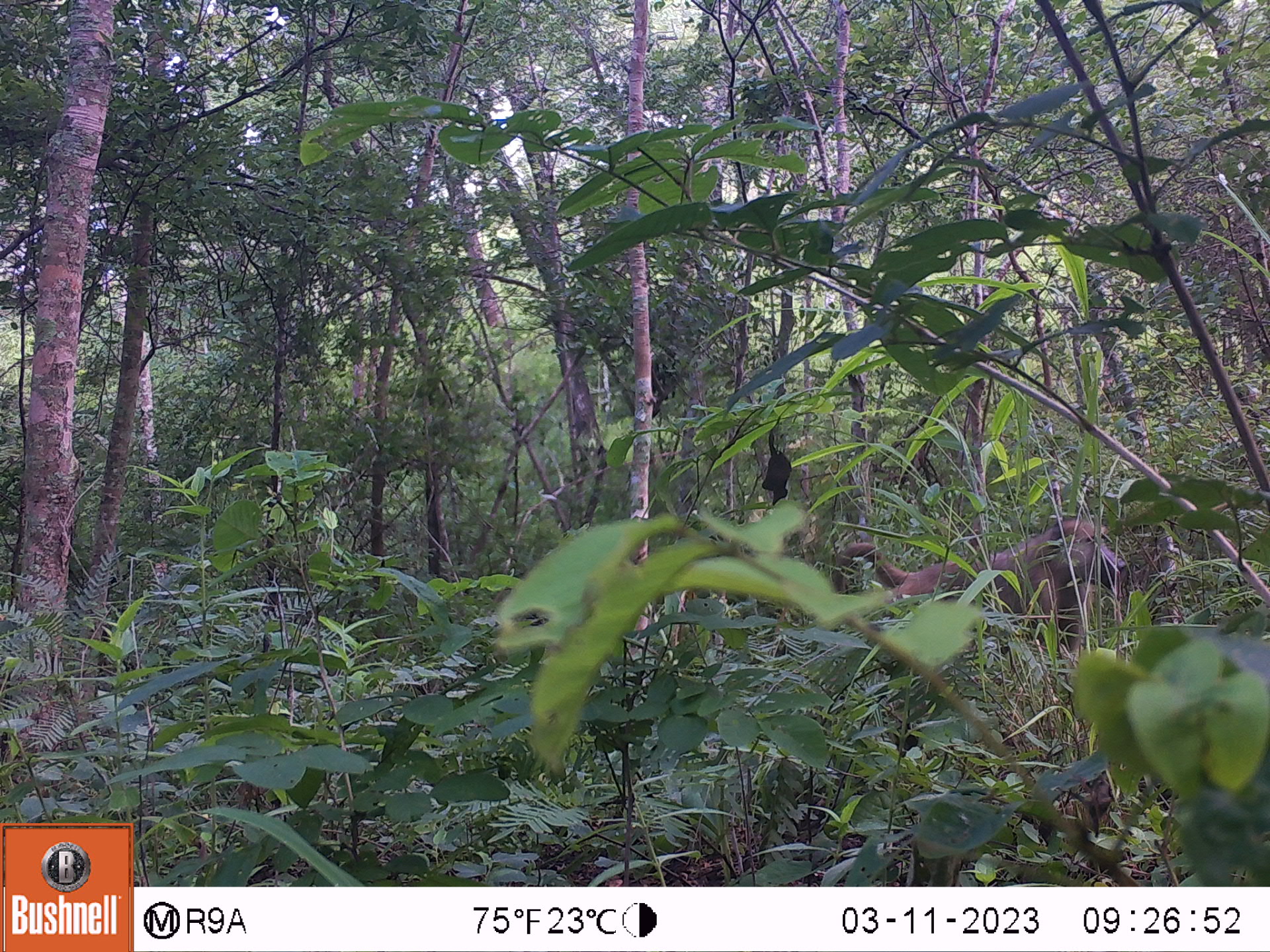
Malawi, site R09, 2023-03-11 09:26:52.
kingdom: Animalia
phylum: Chordata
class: Mammalia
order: Primates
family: Cercopithecidae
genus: Papio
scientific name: Papio cynocephalus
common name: yellow baboon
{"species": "yellow baboon (Papio cynocephalus)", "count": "1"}